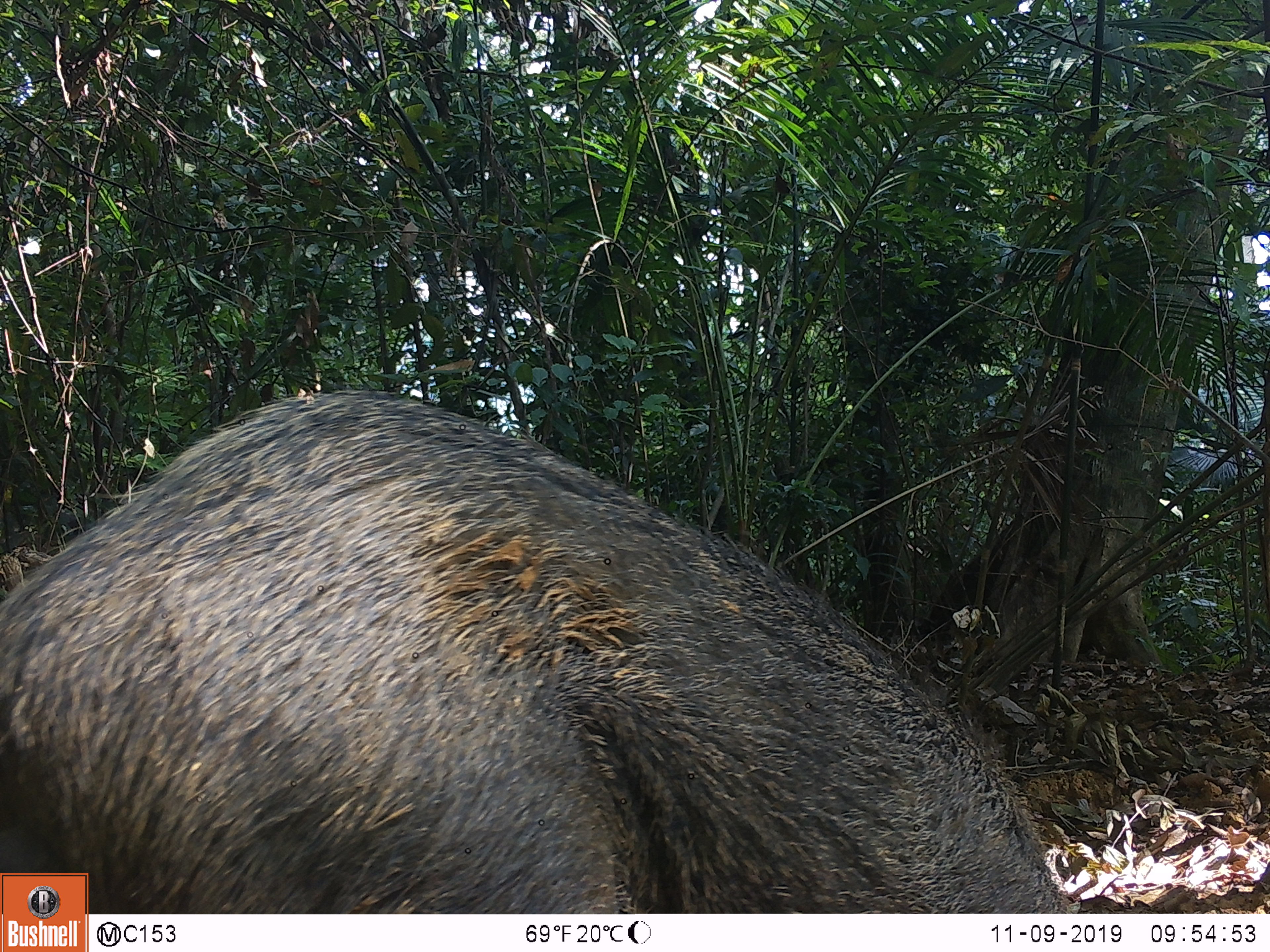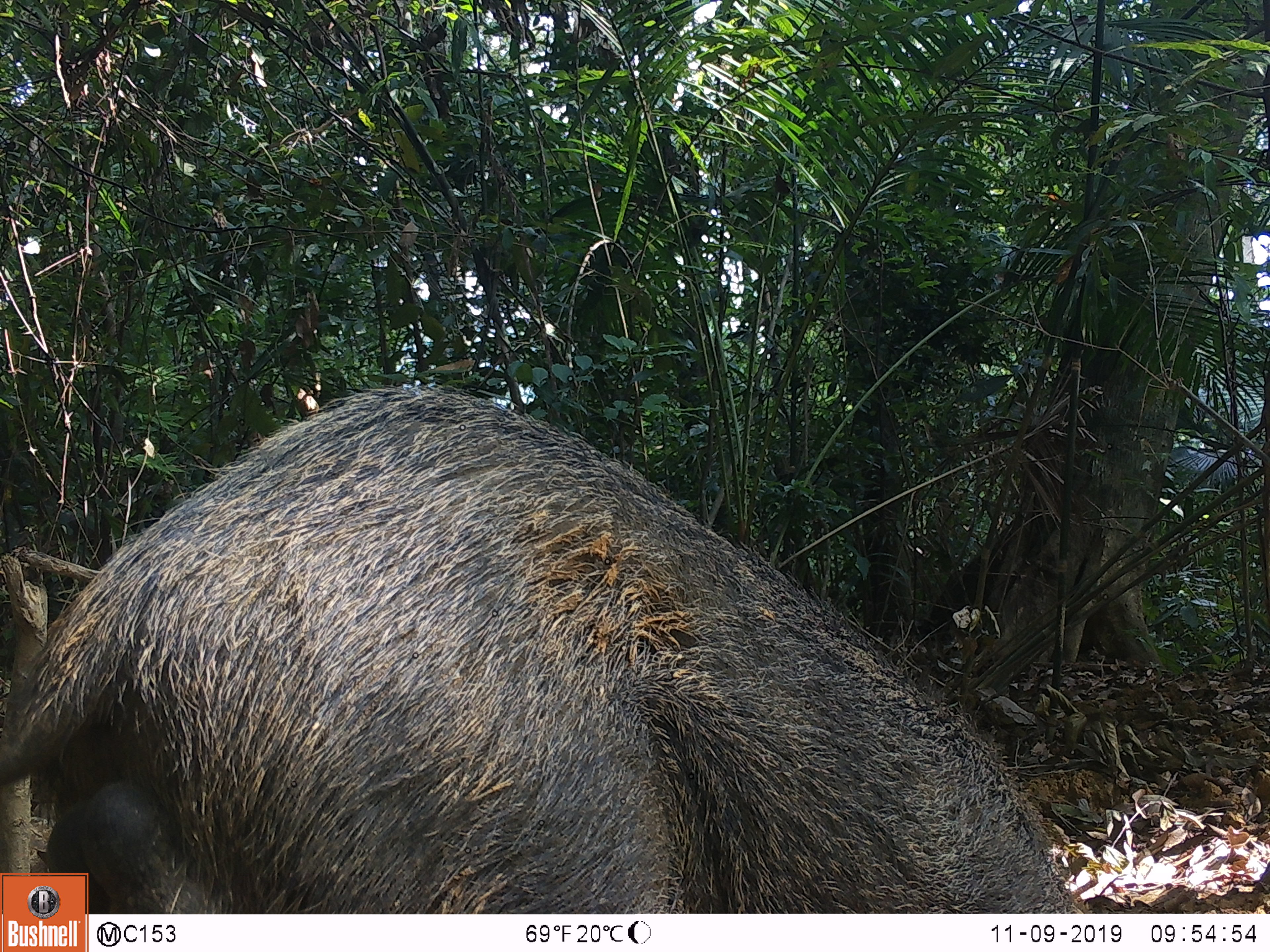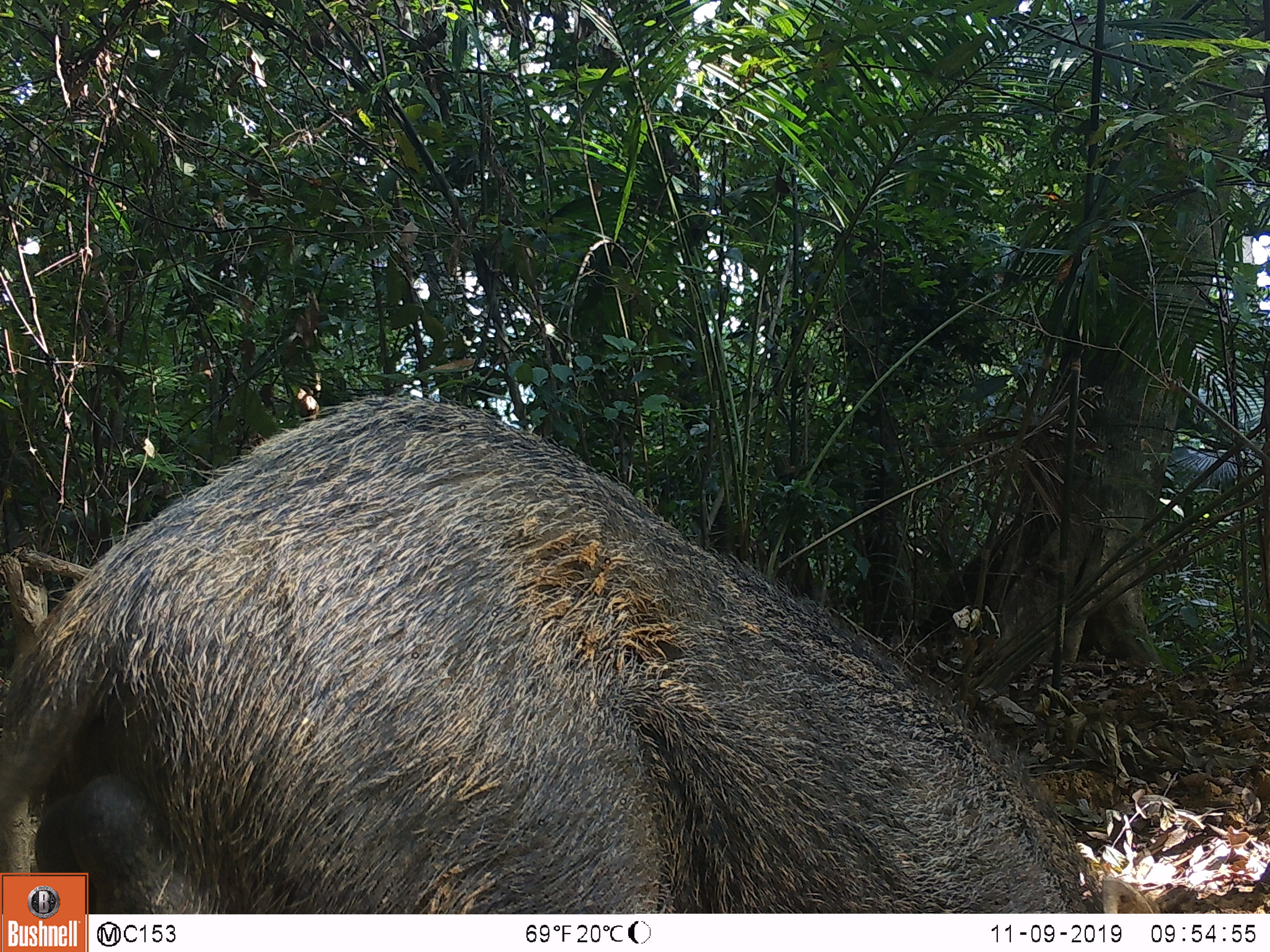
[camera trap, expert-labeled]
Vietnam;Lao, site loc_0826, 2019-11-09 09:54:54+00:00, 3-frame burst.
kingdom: Animalia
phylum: Chordata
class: Mammalia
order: Artiodactyla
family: Suidae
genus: Sus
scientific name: Sus scrofa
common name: eurasian wild pig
Eurasian wild pig (Sus scrofa). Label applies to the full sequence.